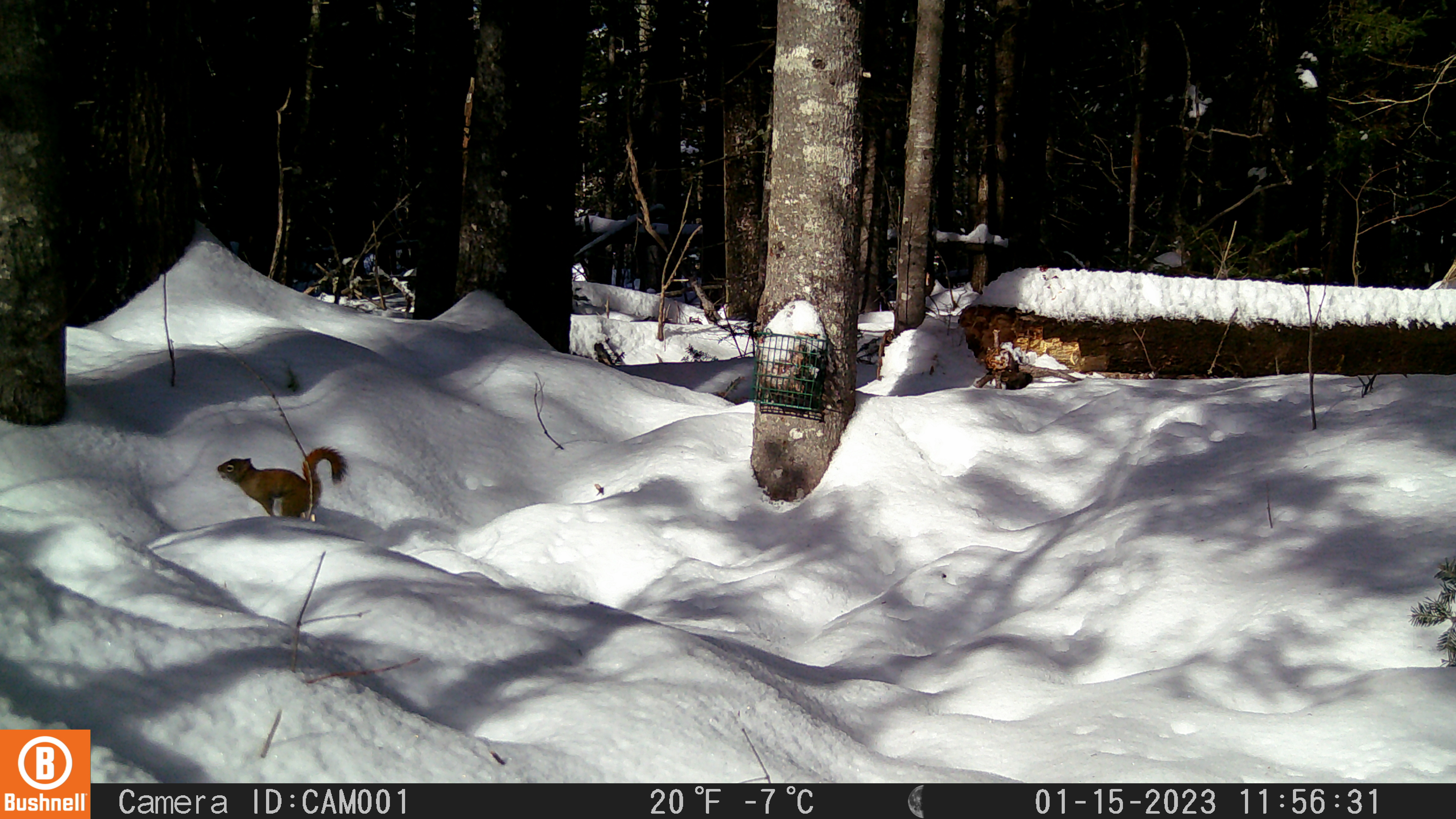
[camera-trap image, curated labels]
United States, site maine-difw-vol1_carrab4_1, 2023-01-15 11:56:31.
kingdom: Animalia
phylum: Chordata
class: Mammalia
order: Rodentia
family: Sciuridae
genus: Tamiasciurus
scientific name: Tamiasciurus hudsonicus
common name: red squirrel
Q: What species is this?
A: Red squirrel (Tamiasciurus hudsonicus).